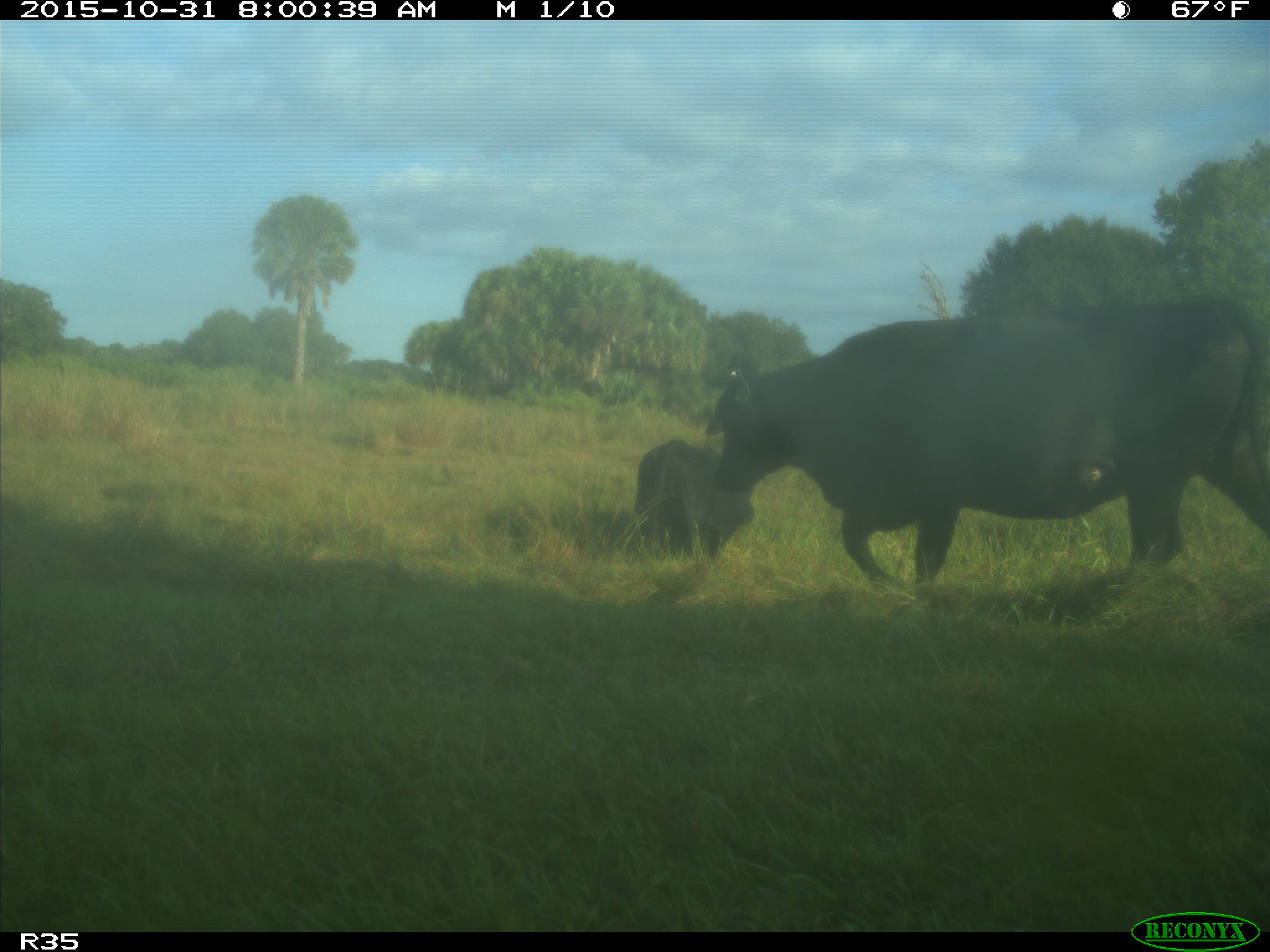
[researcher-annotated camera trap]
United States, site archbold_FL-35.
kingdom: Animalia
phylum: Chordata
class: Mammalia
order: Artiodactyla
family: Bovidae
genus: Bos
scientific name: Bos taurus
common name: domestic cow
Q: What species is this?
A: Bos taurus (domestic cow).